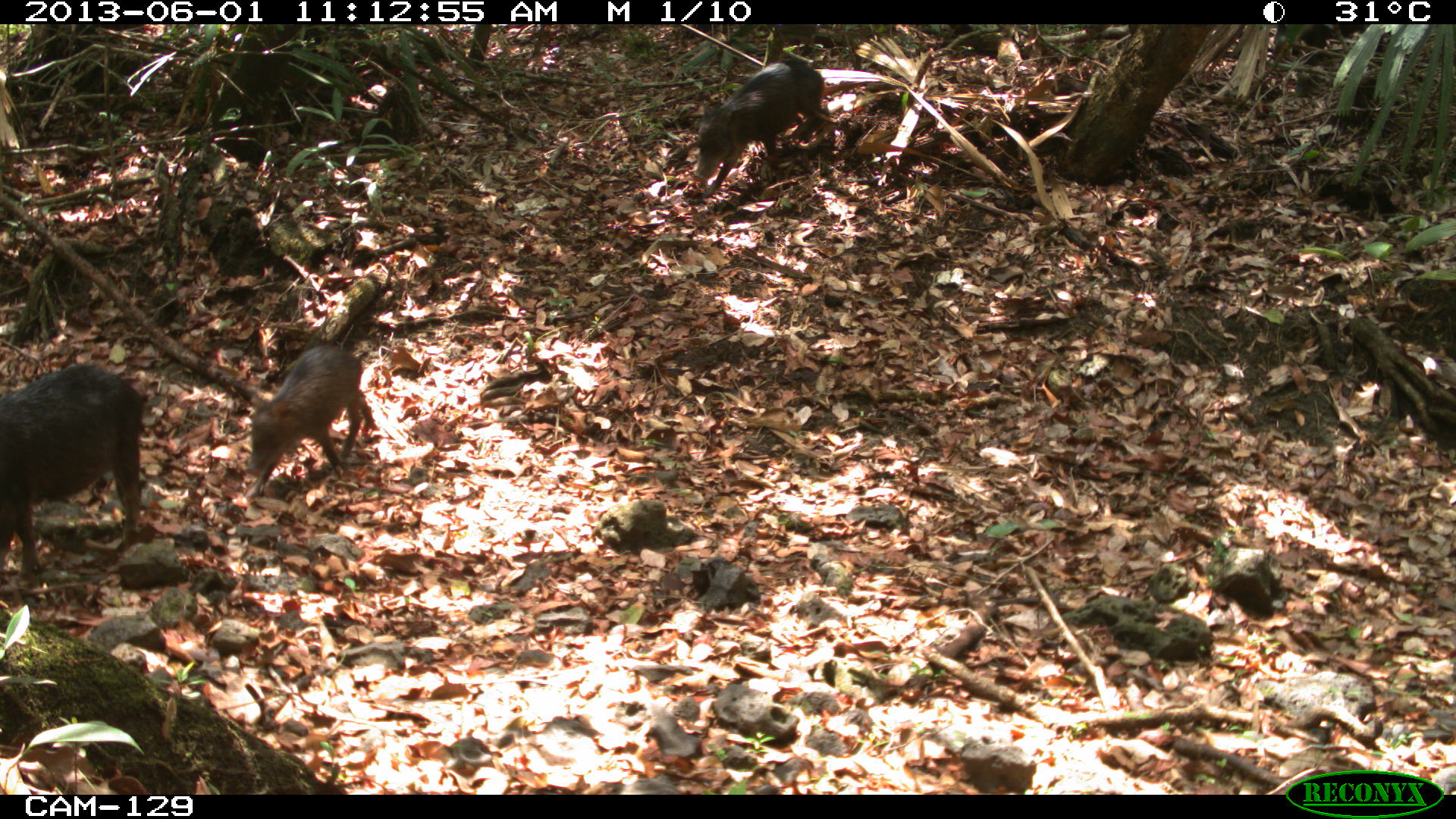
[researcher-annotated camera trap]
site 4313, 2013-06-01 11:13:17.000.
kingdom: Animalia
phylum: Chordata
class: Mammalia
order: Artiodactyla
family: Tayassuidae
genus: Tayassu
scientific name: Tayassu pecari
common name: white-lipped peccary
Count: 5.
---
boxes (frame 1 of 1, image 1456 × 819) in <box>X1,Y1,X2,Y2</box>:
tayassu pecari: <box>0,363,144,573</box>; <box>692,58,835,199</box>; <box>244,343,371,498</box>